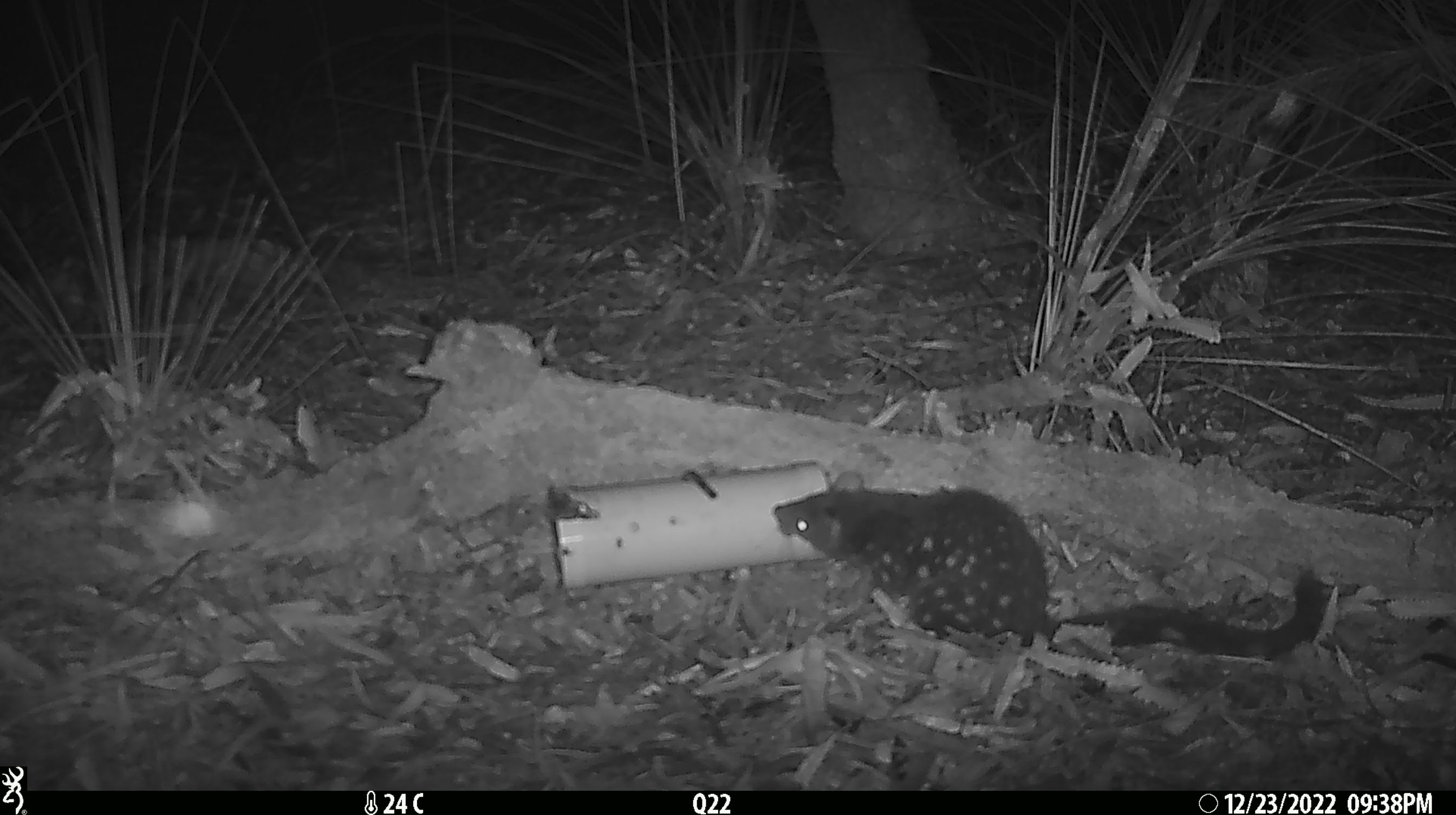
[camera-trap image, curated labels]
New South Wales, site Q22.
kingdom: Animalia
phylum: Chordata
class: Mammalia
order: Dasyuromorphia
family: Dasyuridae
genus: Dasyurus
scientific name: Dasyurus maculatus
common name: spotted-tailed quoll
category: quoll